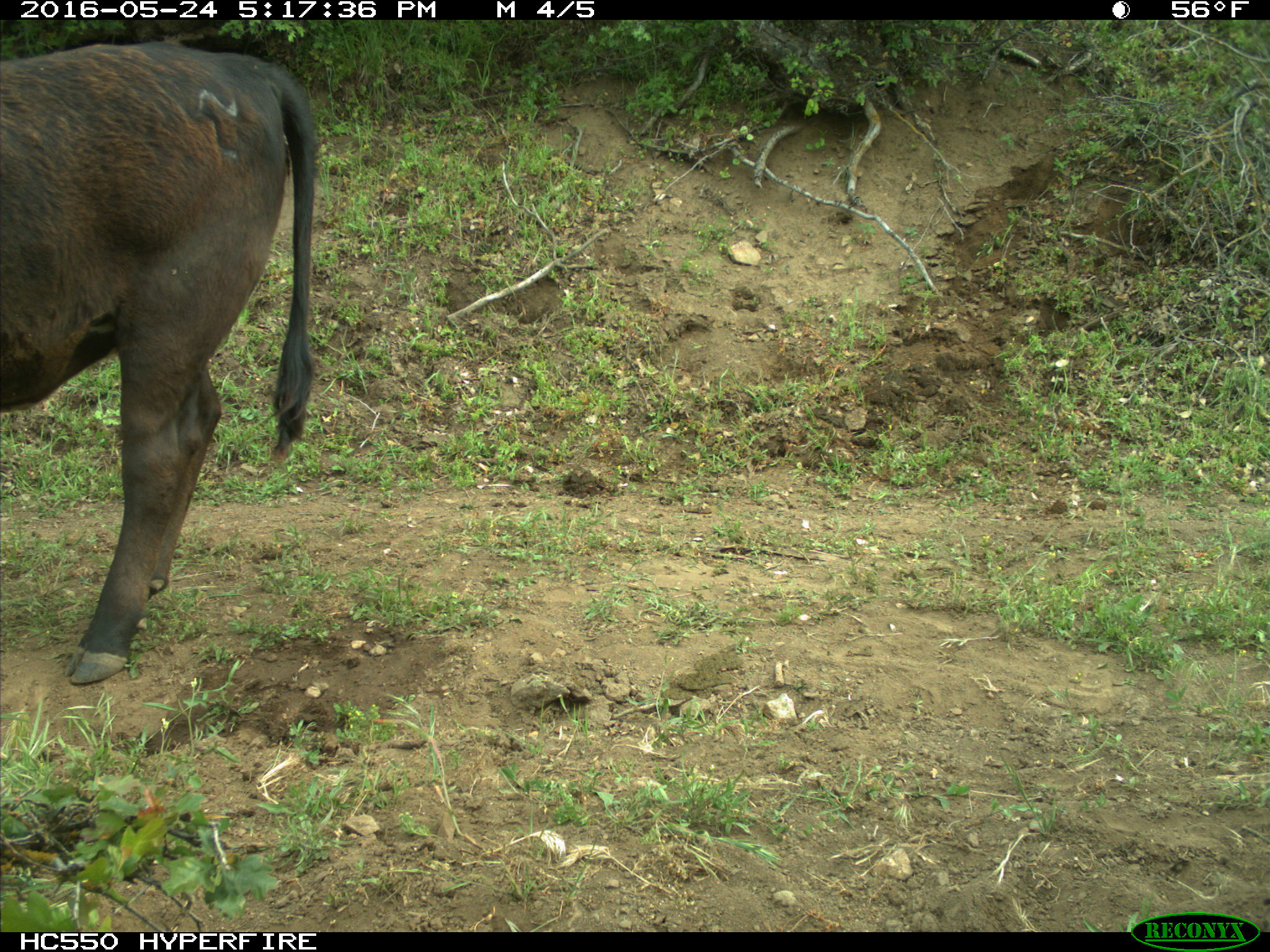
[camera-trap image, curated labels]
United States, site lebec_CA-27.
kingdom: Animalia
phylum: Chordata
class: Mammalia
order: Artiodactyla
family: Bovidae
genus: Bos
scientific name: Bos taurus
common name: domestic cow